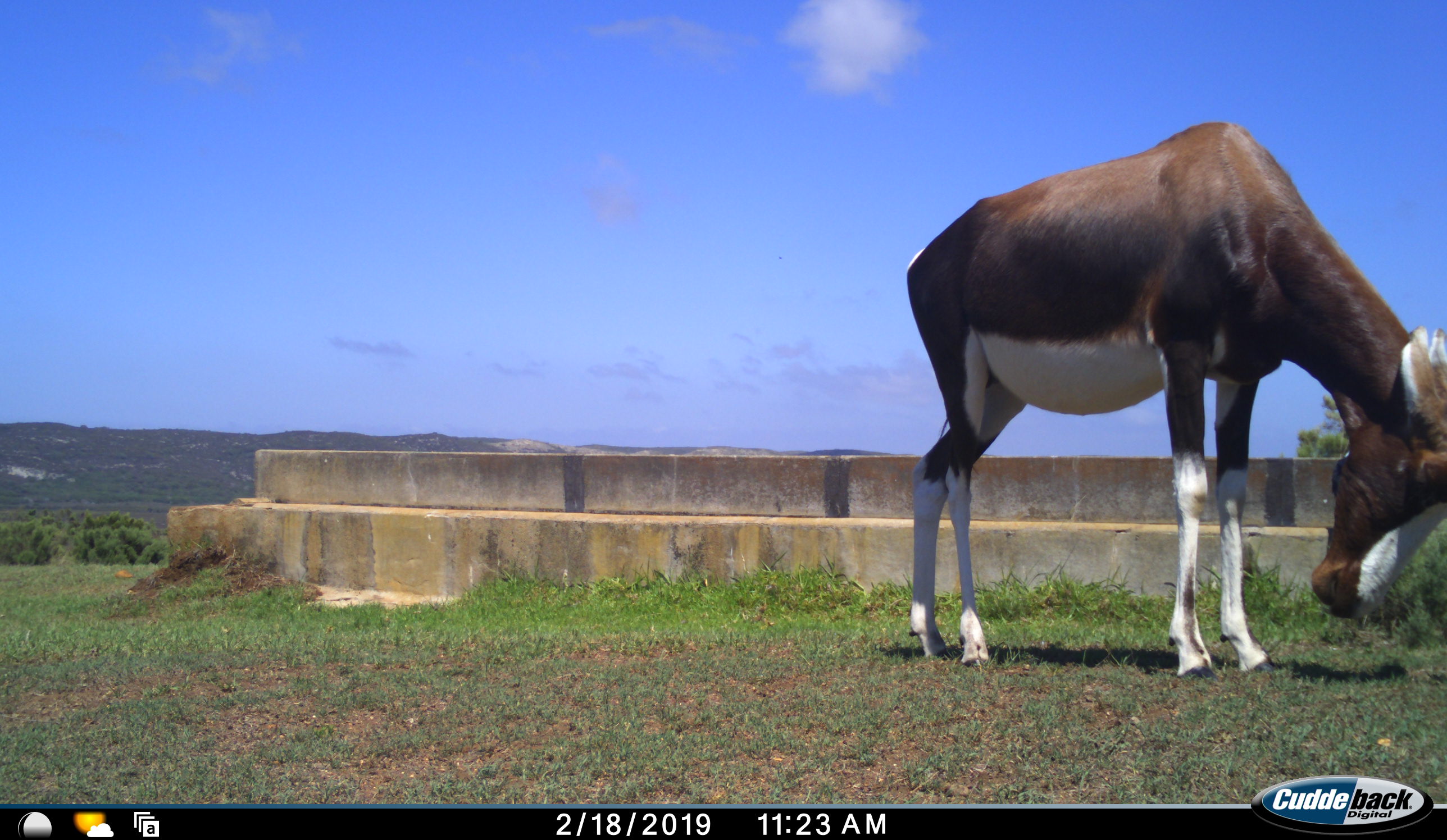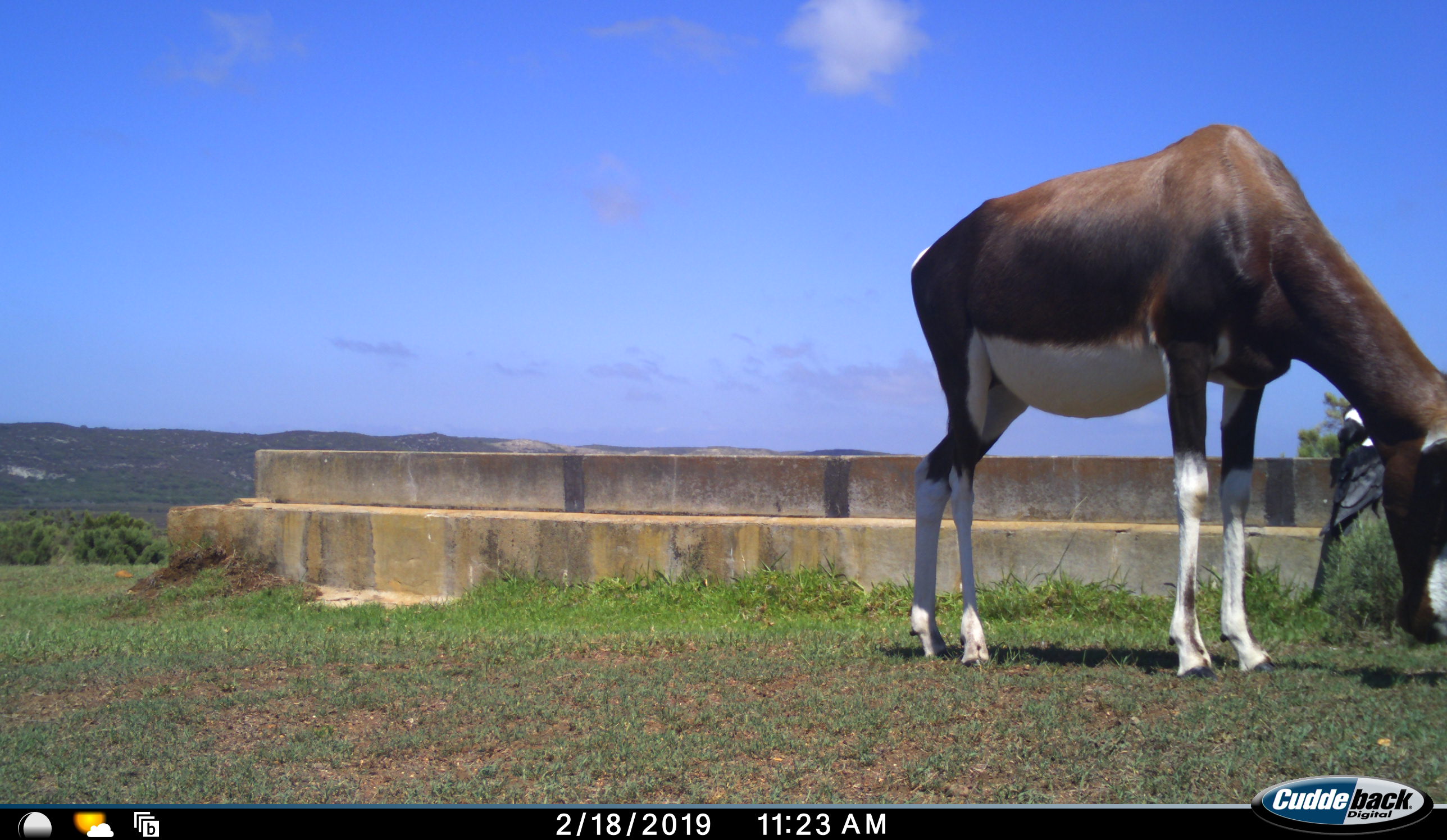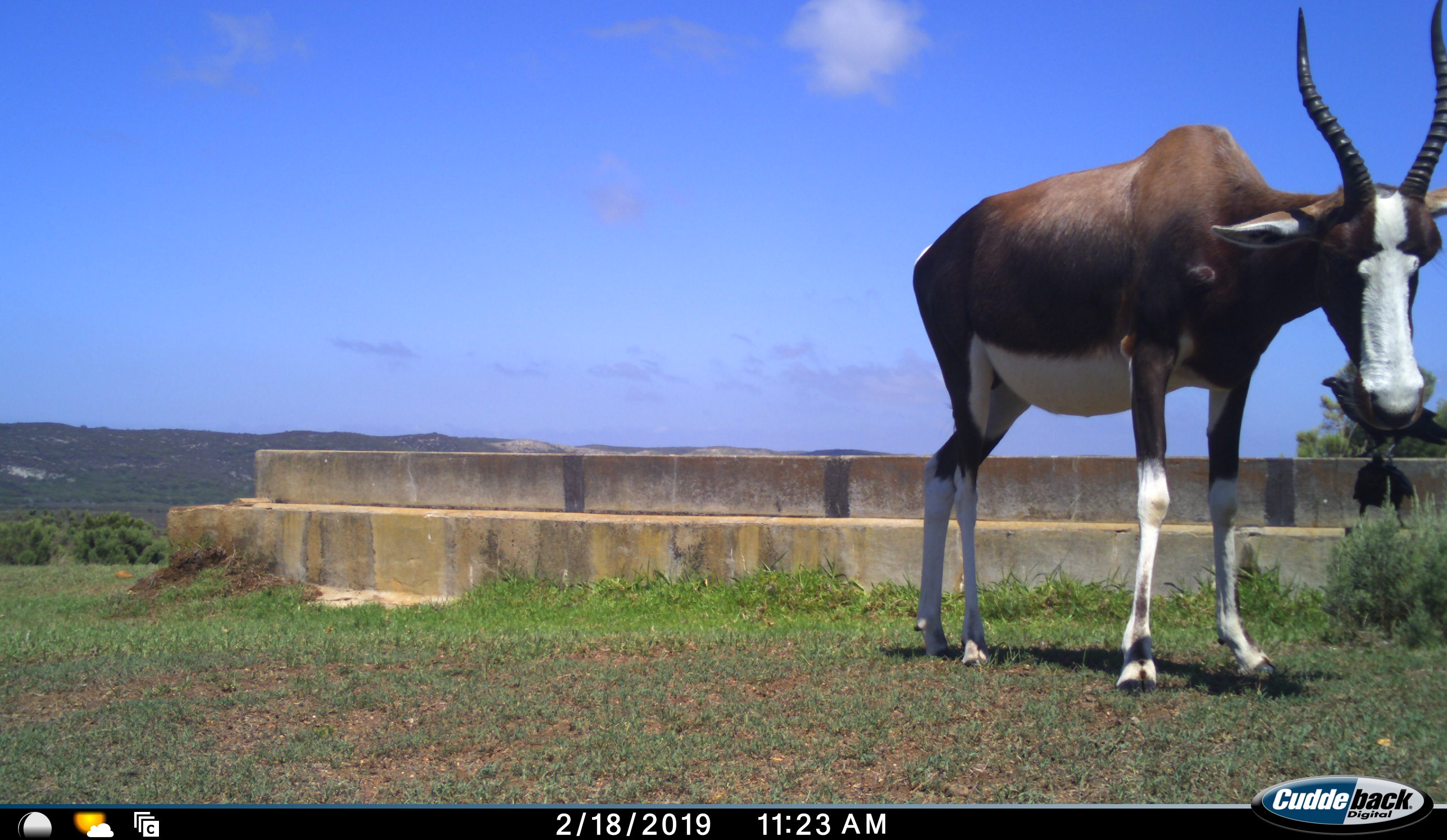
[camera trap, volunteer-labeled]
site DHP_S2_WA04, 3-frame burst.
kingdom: Animalia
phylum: Chordata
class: Mammalia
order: Artiodactyla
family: Bovidae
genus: Damaliscus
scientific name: Damaliscus pygargus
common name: bontebok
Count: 1.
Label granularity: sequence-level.